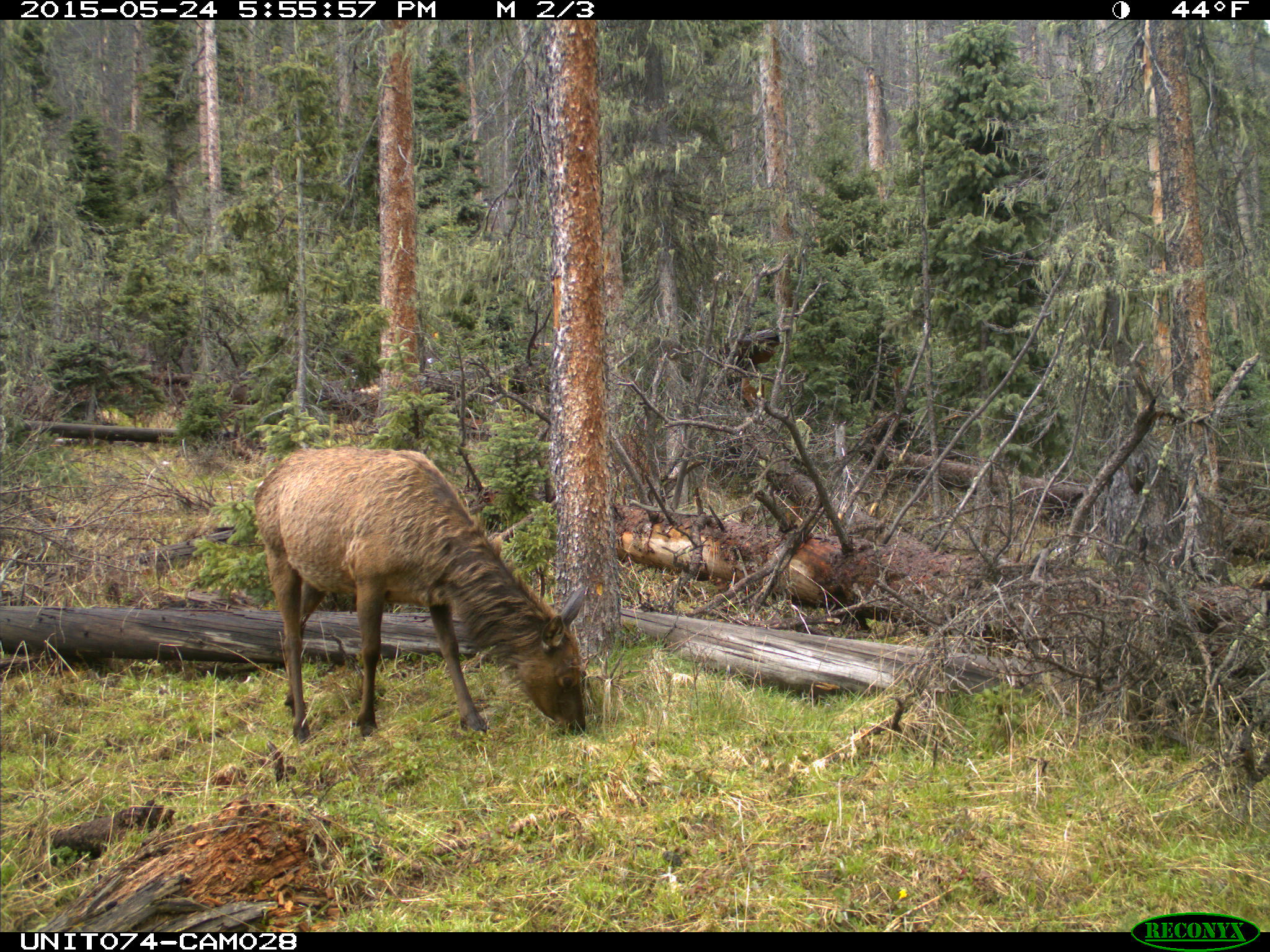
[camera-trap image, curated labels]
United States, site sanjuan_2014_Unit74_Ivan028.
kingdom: Animalia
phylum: Chordata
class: Mammalia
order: Artiodactyla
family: Cervidae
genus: Cervus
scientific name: Cervus elaphus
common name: red deer